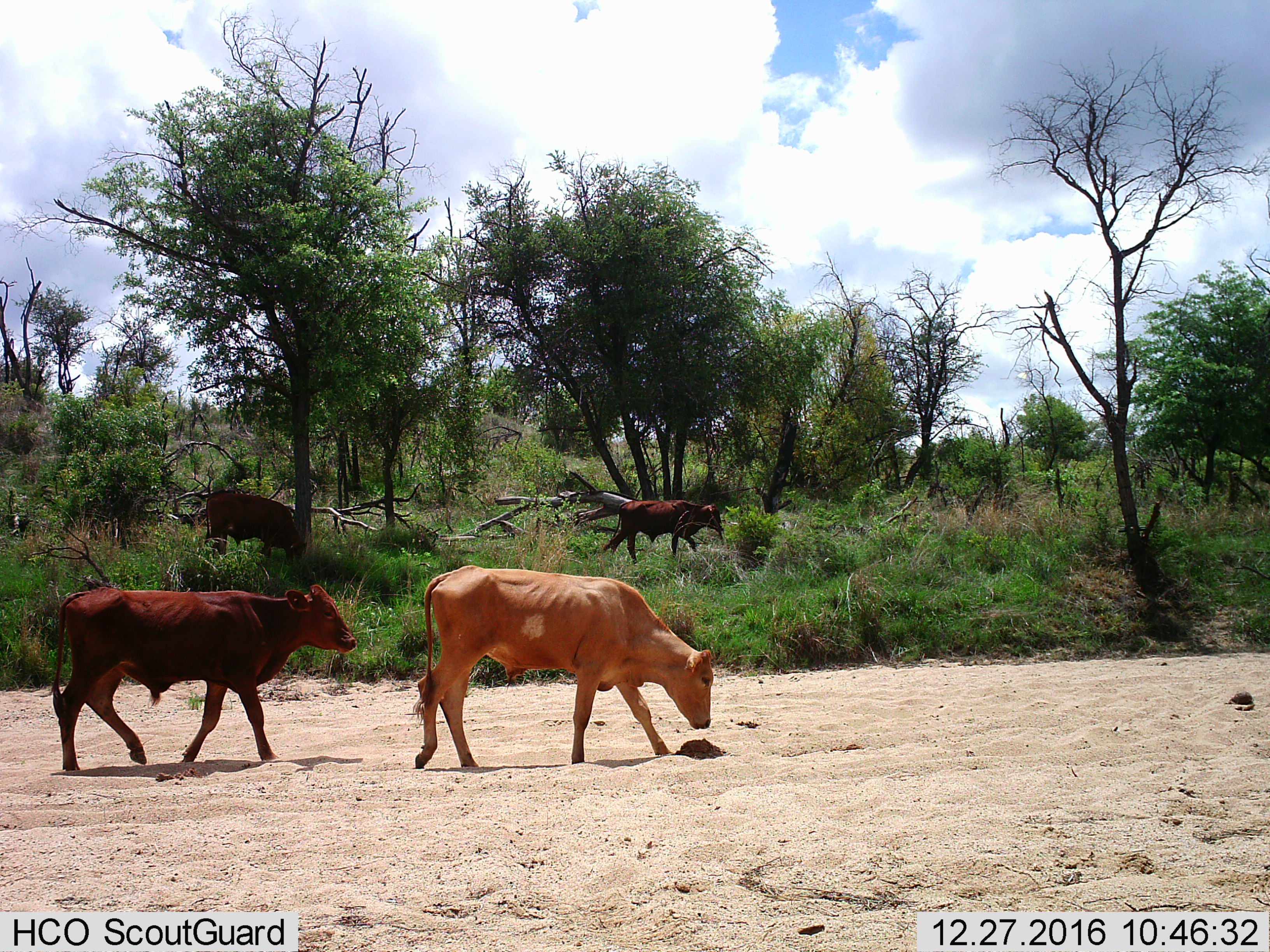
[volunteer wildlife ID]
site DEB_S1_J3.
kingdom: Animalia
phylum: Chordata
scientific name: Vertebrata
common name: domestic animal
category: domesticanimal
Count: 4.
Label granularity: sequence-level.